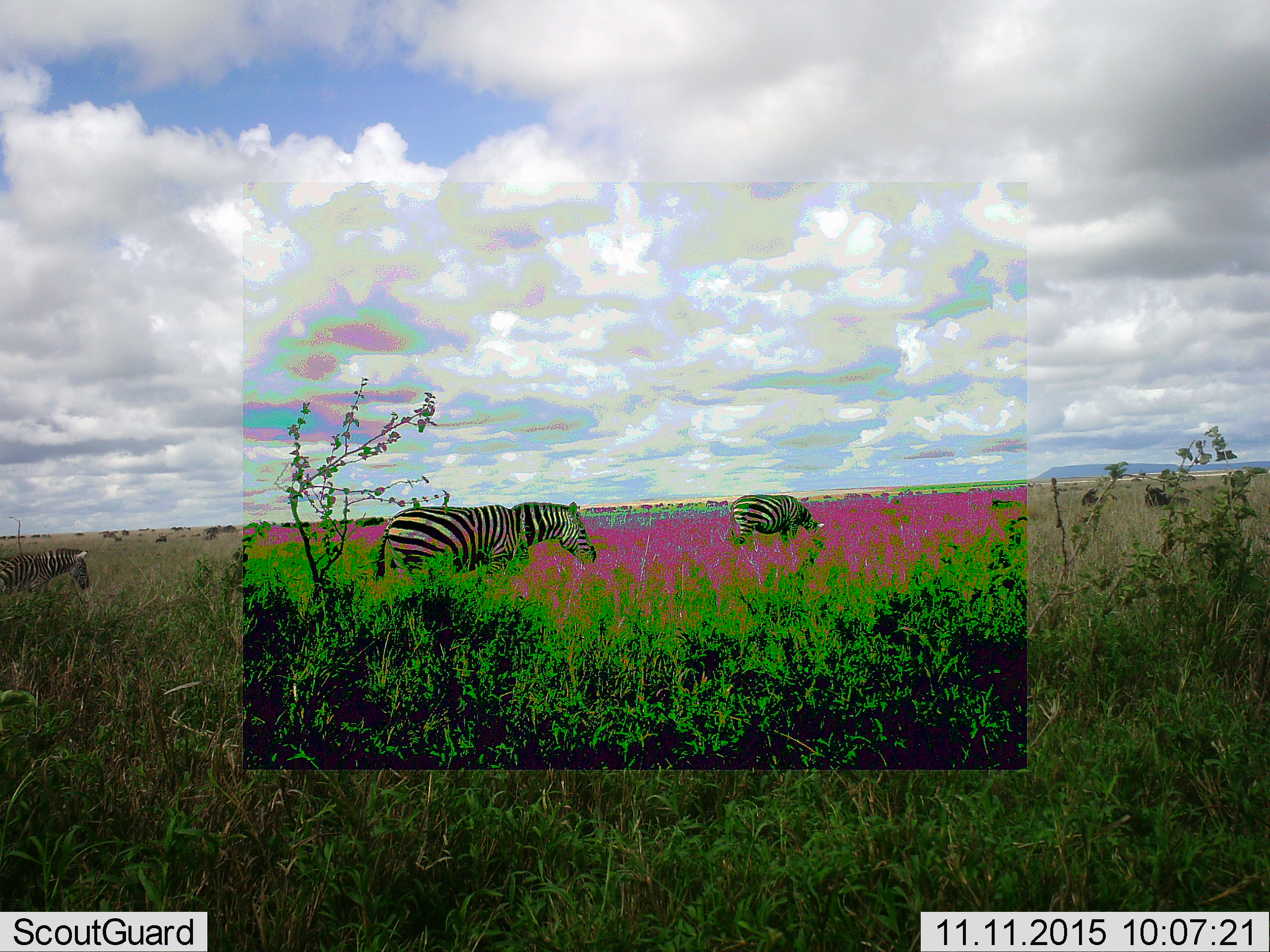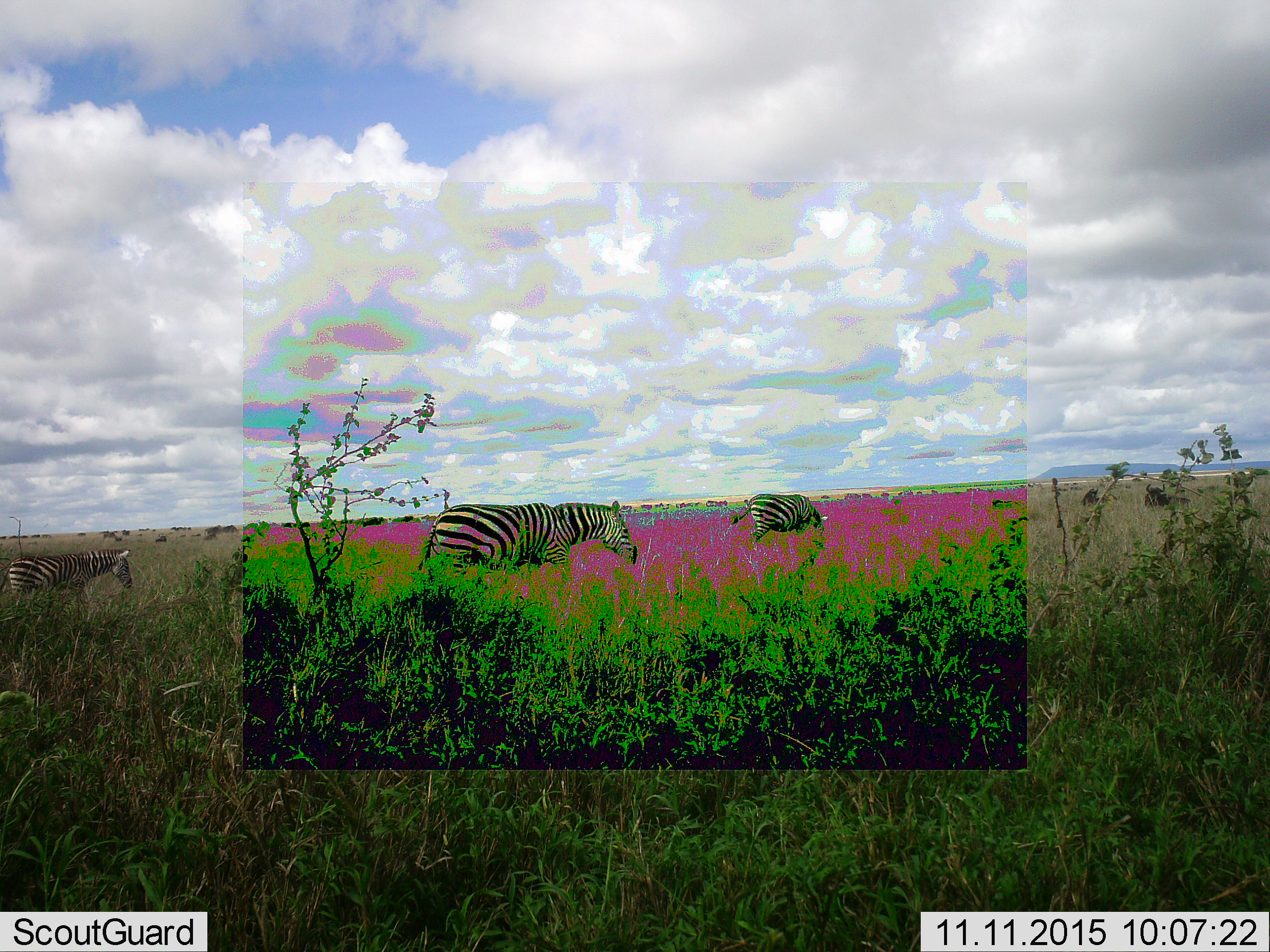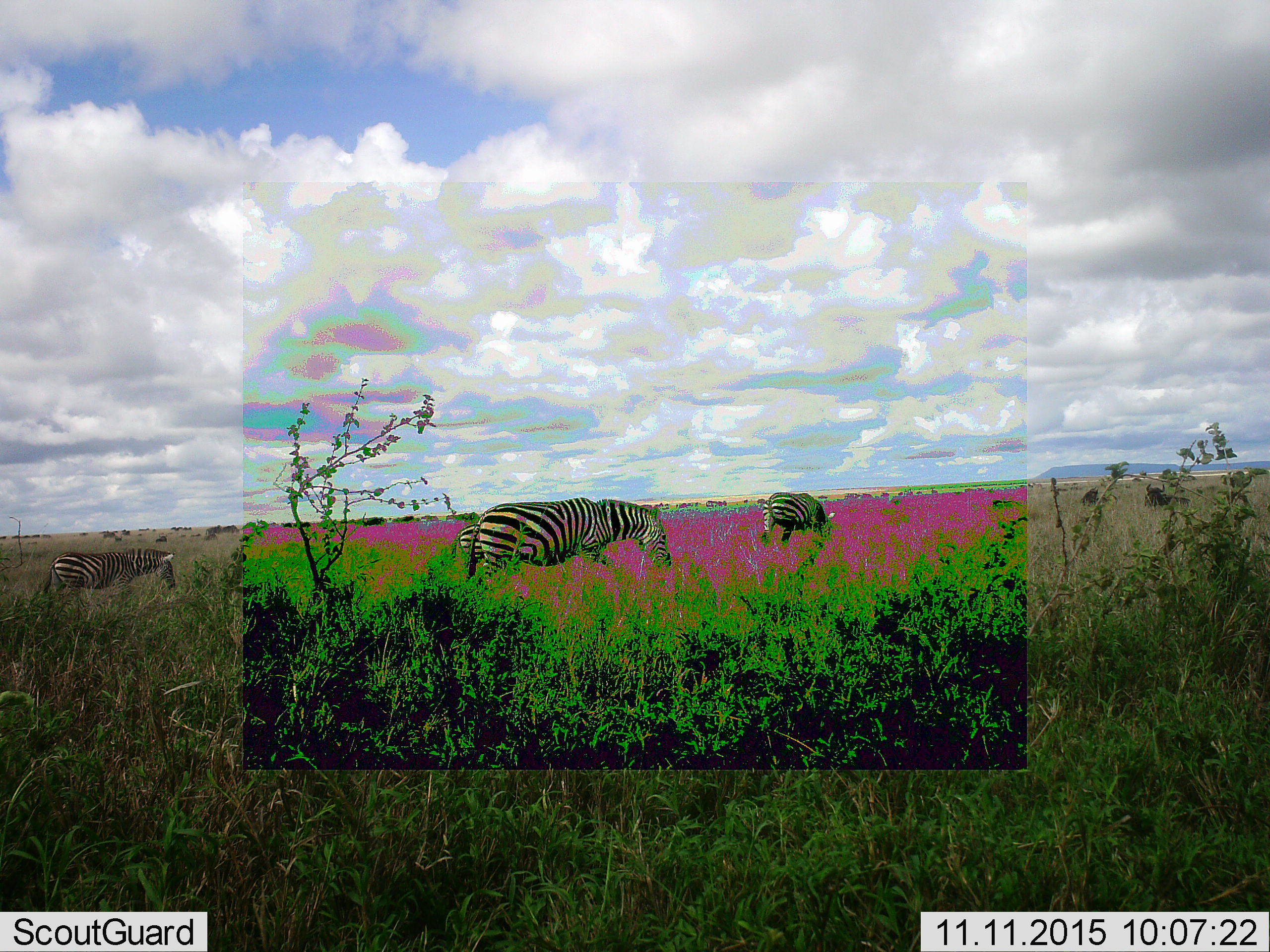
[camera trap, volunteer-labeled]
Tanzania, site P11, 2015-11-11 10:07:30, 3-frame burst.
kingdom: Animalia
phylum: Chordata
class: Mammalia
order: Perissodactyla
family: Equidae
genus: Equus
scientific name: Equus quagga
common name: plains zebra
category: zebra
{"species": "zebra (plains zebra) (Equus quagga)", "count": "3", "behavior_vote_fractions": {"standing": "22%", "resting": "0%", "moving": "100%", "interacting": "0%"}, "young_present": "0%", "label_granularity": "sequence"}